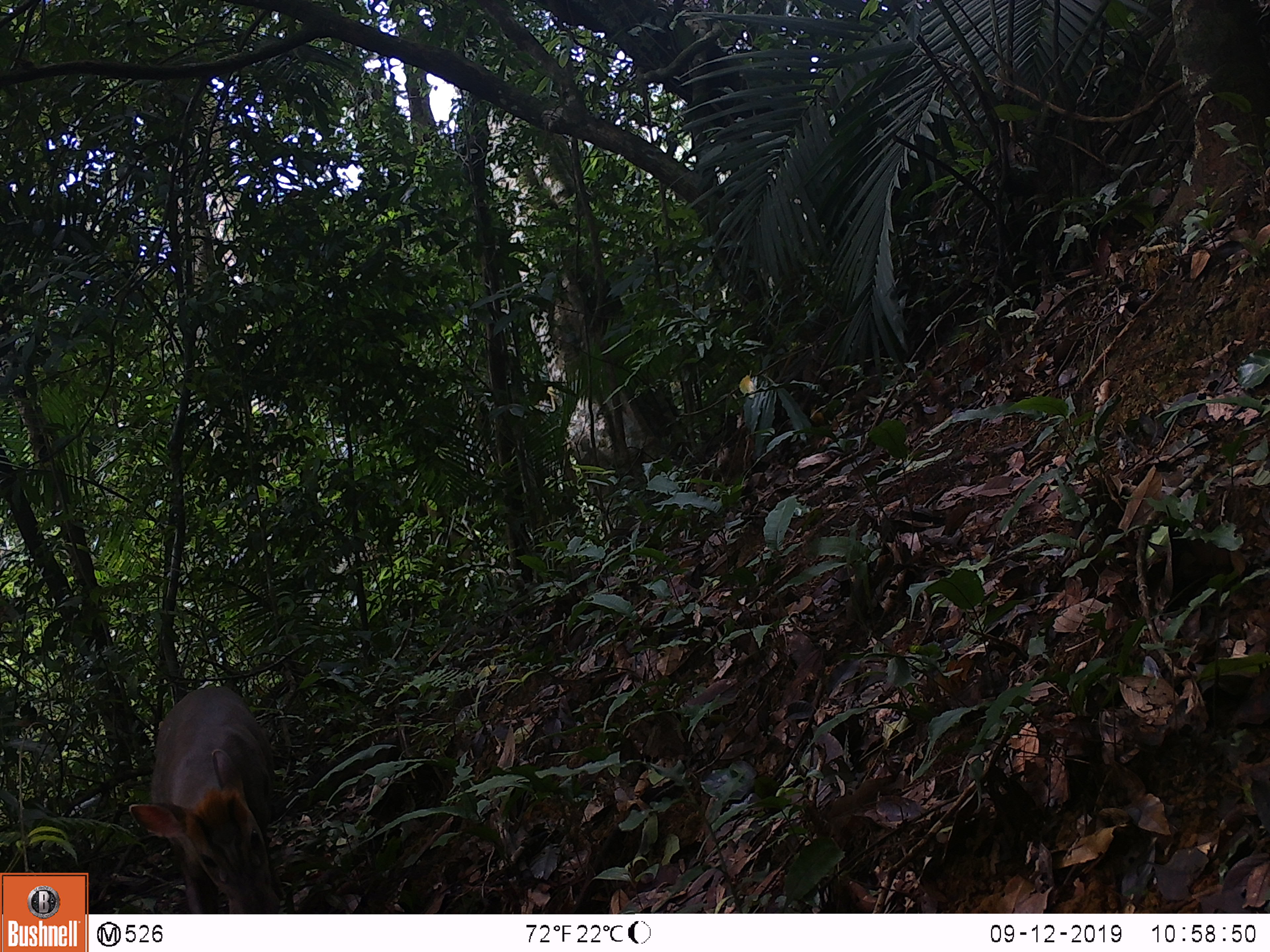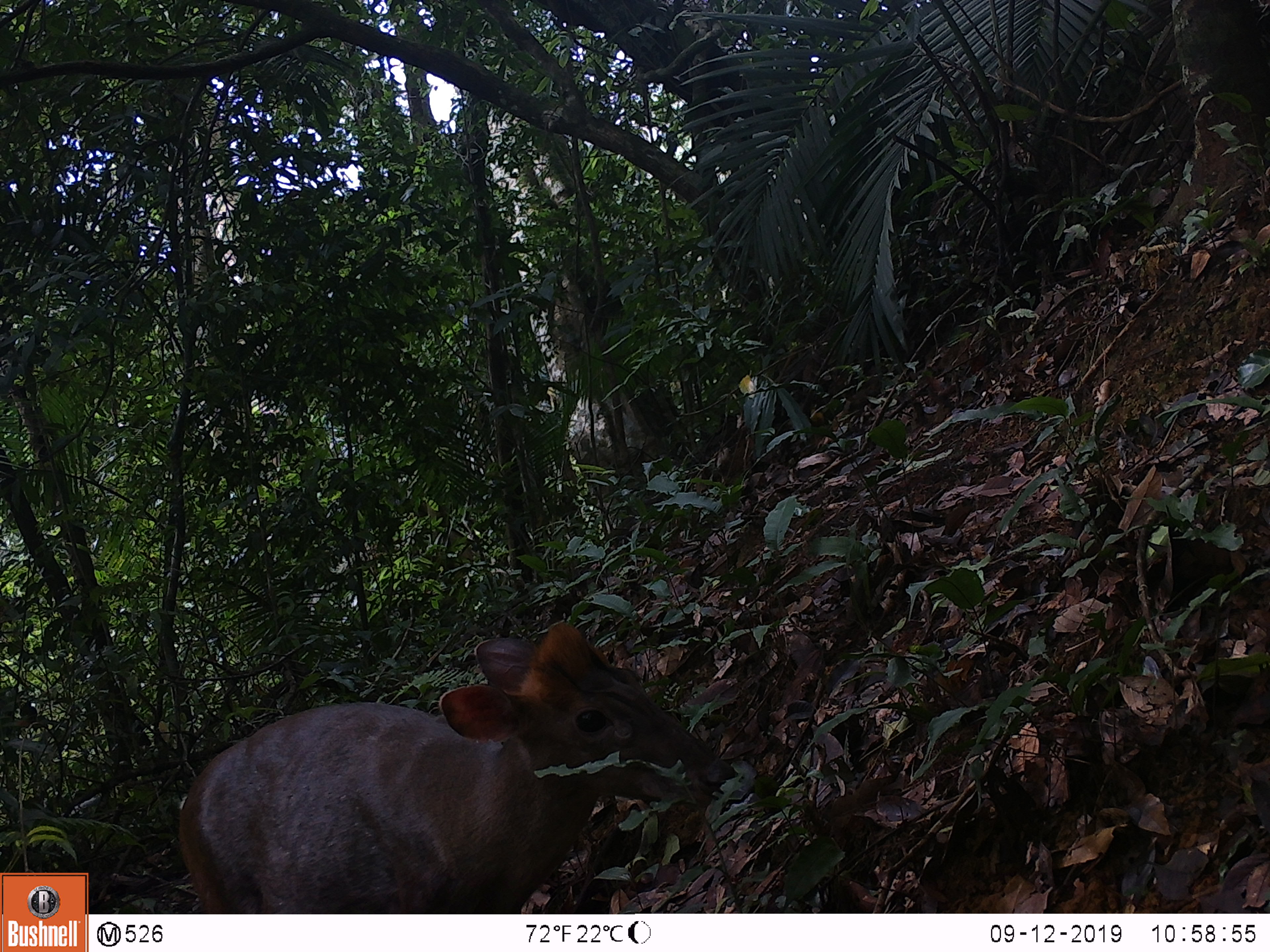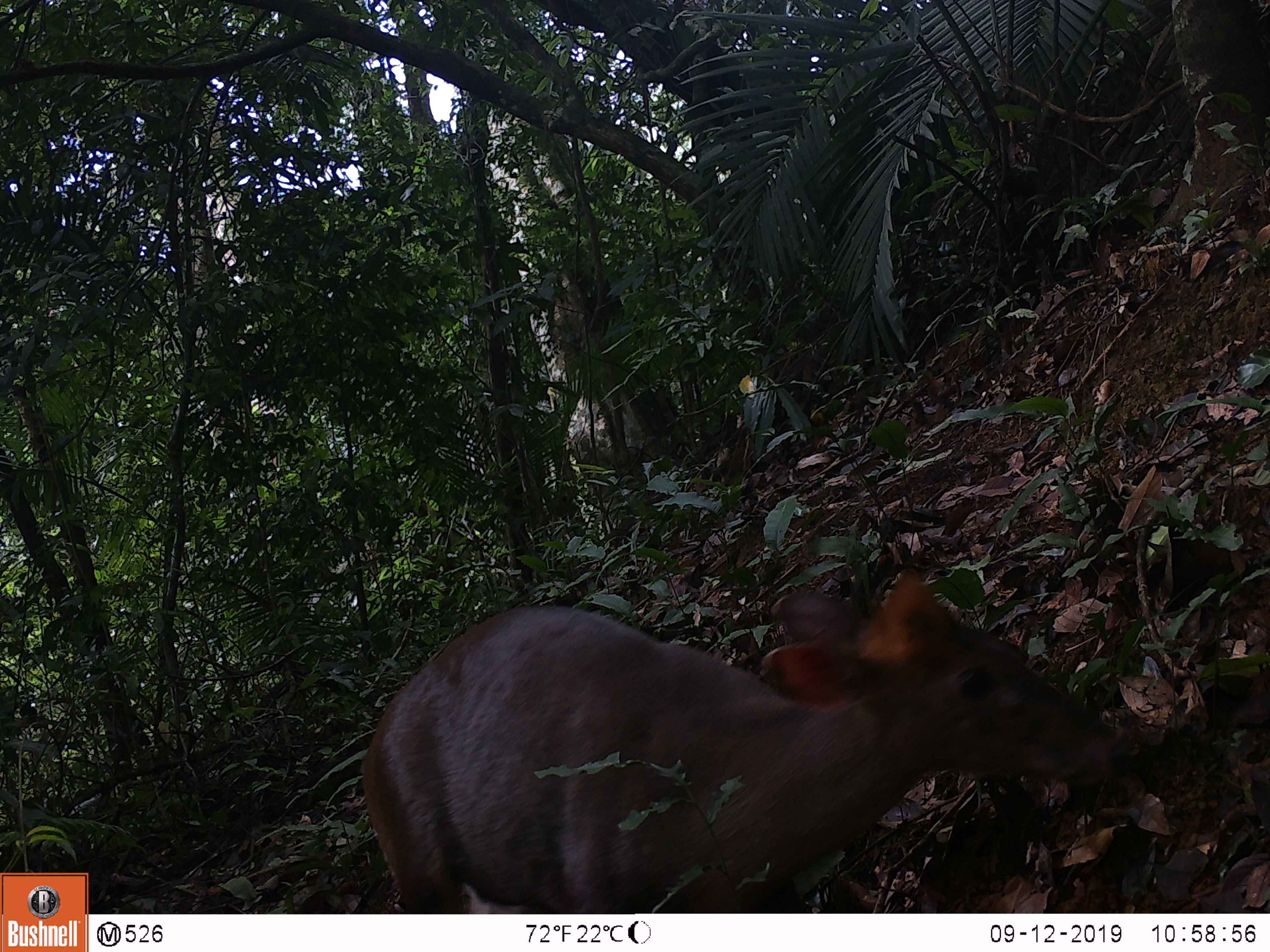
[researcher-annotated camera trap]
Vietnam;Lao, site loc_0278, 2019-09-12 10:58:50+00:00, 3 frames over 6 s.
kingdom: Animalia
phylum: Chordata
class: Mammalia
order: Artiodactyla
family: Cervidae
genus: Muntiacus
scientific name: Muntiacus rooseveltorum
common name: roosevelt's muntjac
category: roosevelts muntjac group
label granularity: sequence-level